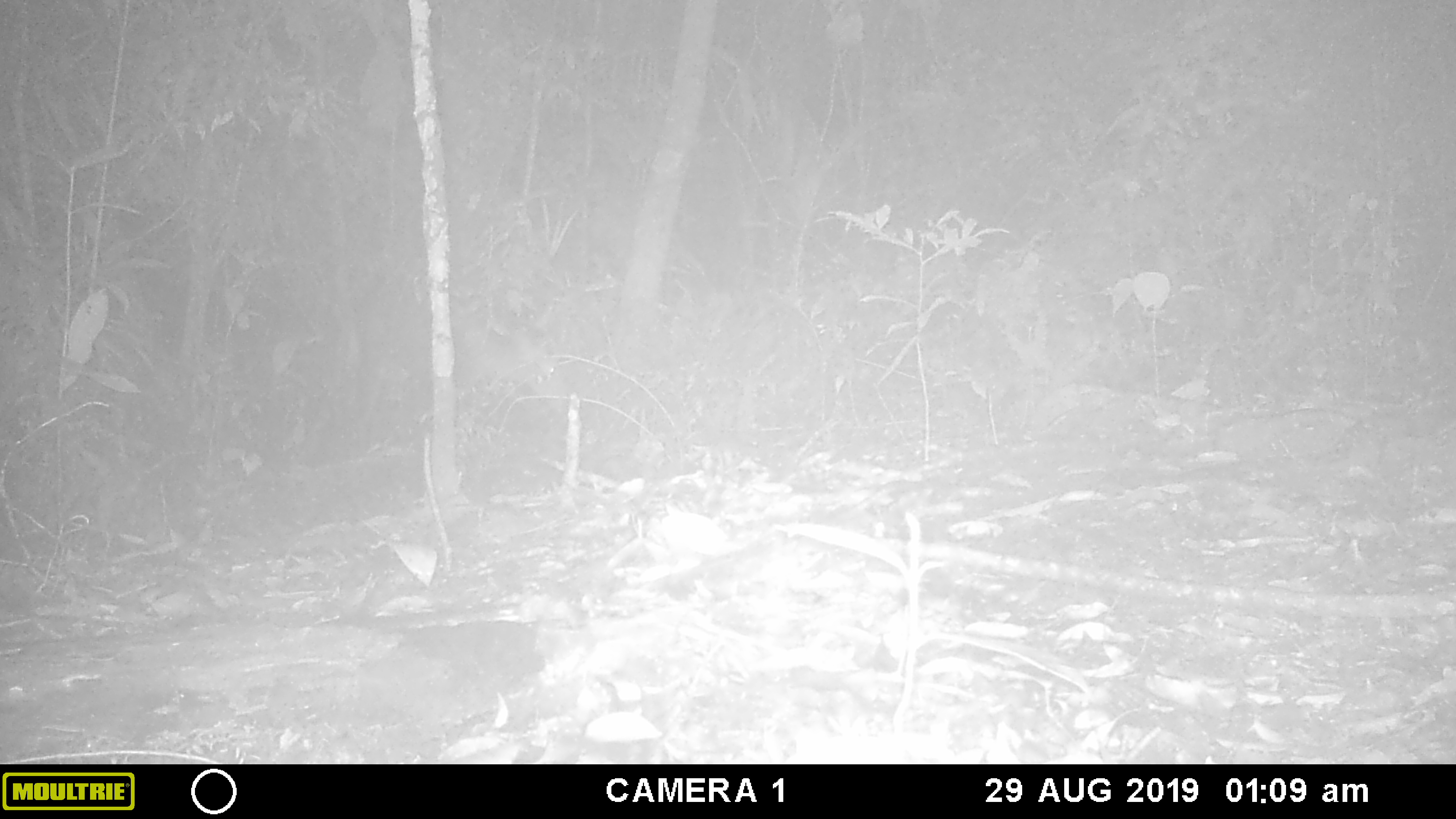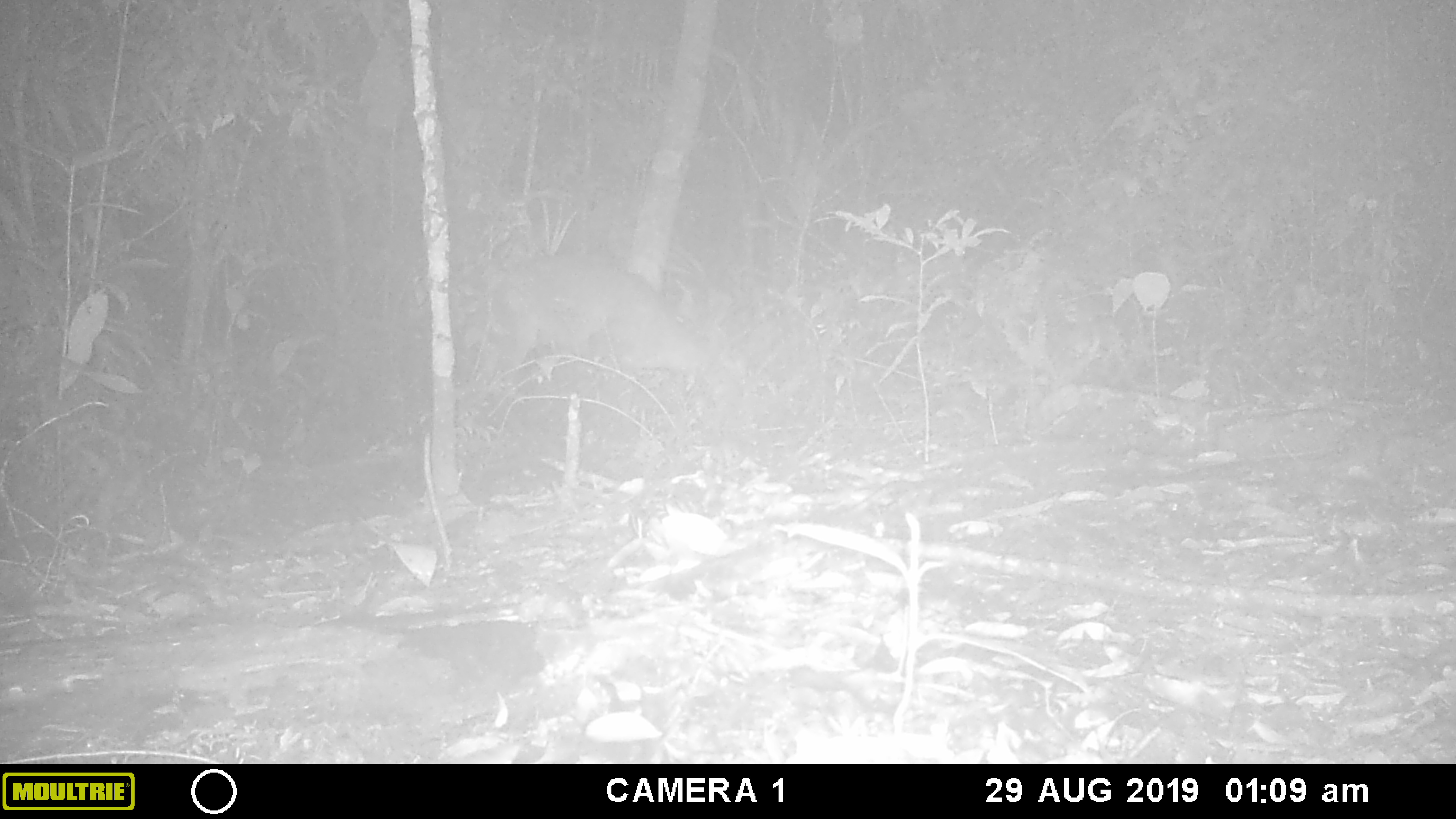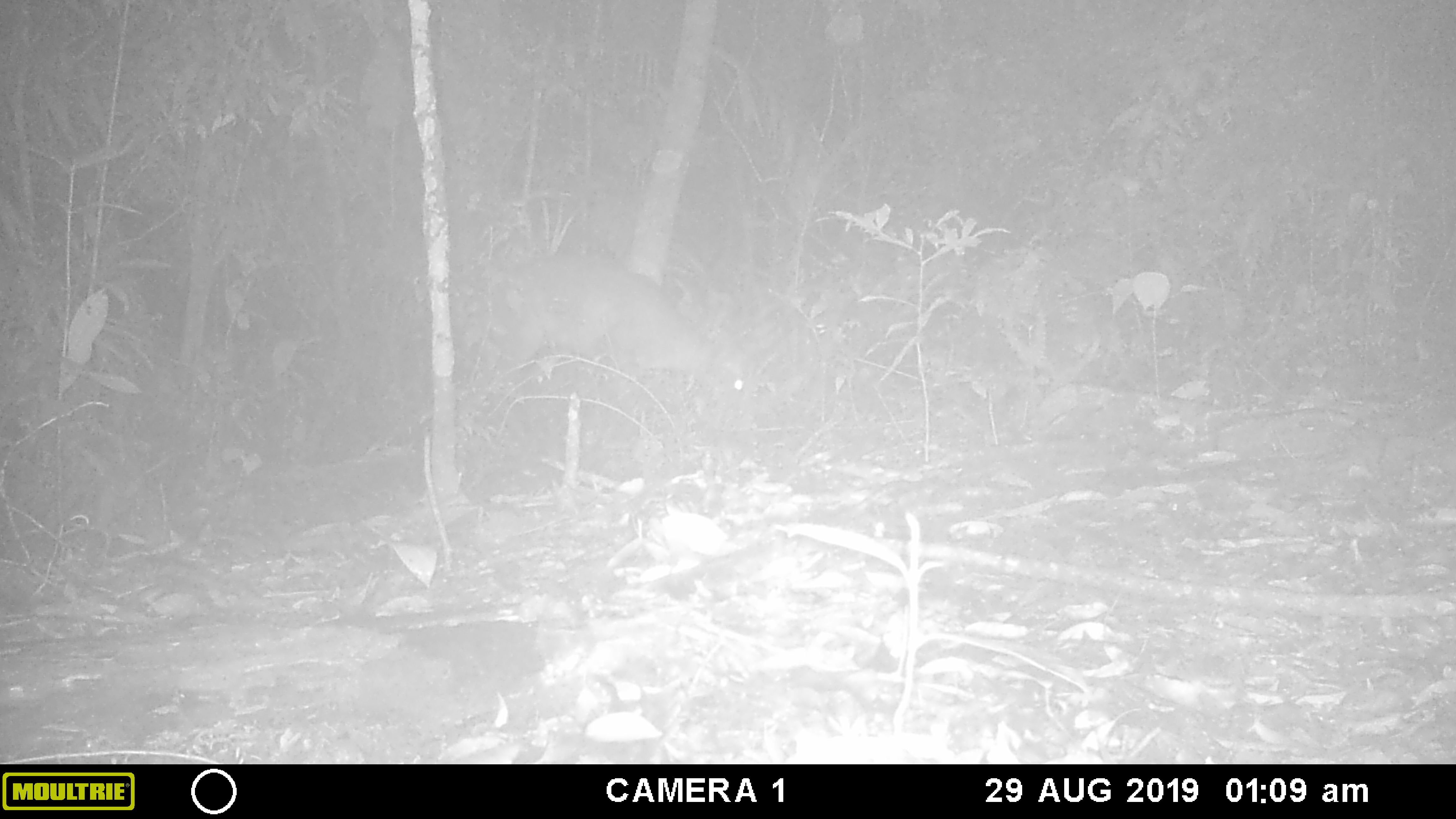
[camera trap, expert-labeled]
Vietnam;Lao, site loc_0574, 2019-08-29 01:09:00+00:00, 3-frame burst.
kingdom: Animalia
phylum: Chordata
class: Mammalia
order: Artiodactyla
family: Cervidae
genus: Muntiacus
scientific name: Muntiacus rooseveltorum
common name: roosevelt's muntjac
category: roosevelts muntjac group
Roosevelts muntjac group (roosevelt's muntjac) (Muntiacus rooseveltorum). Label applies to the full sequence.